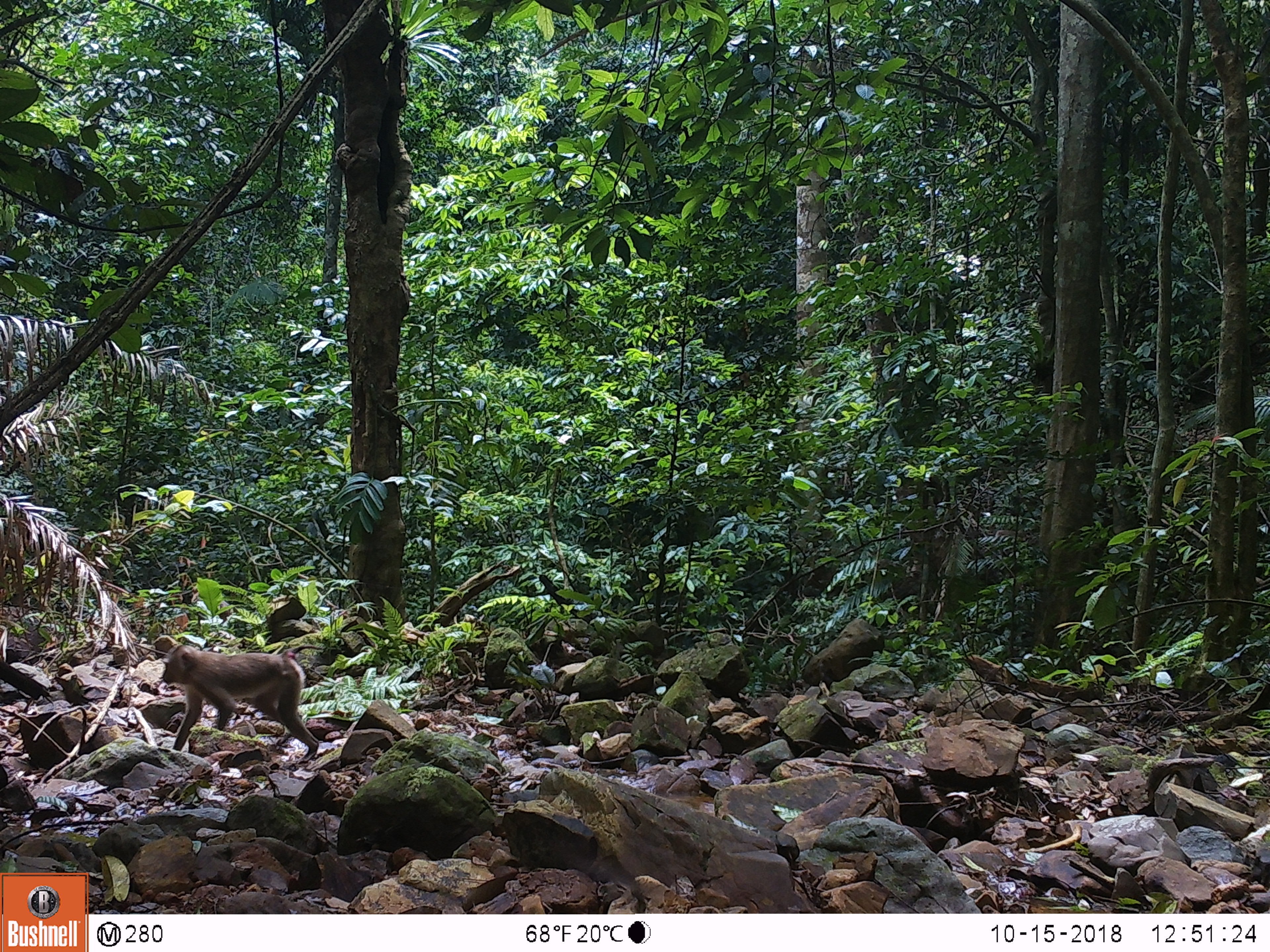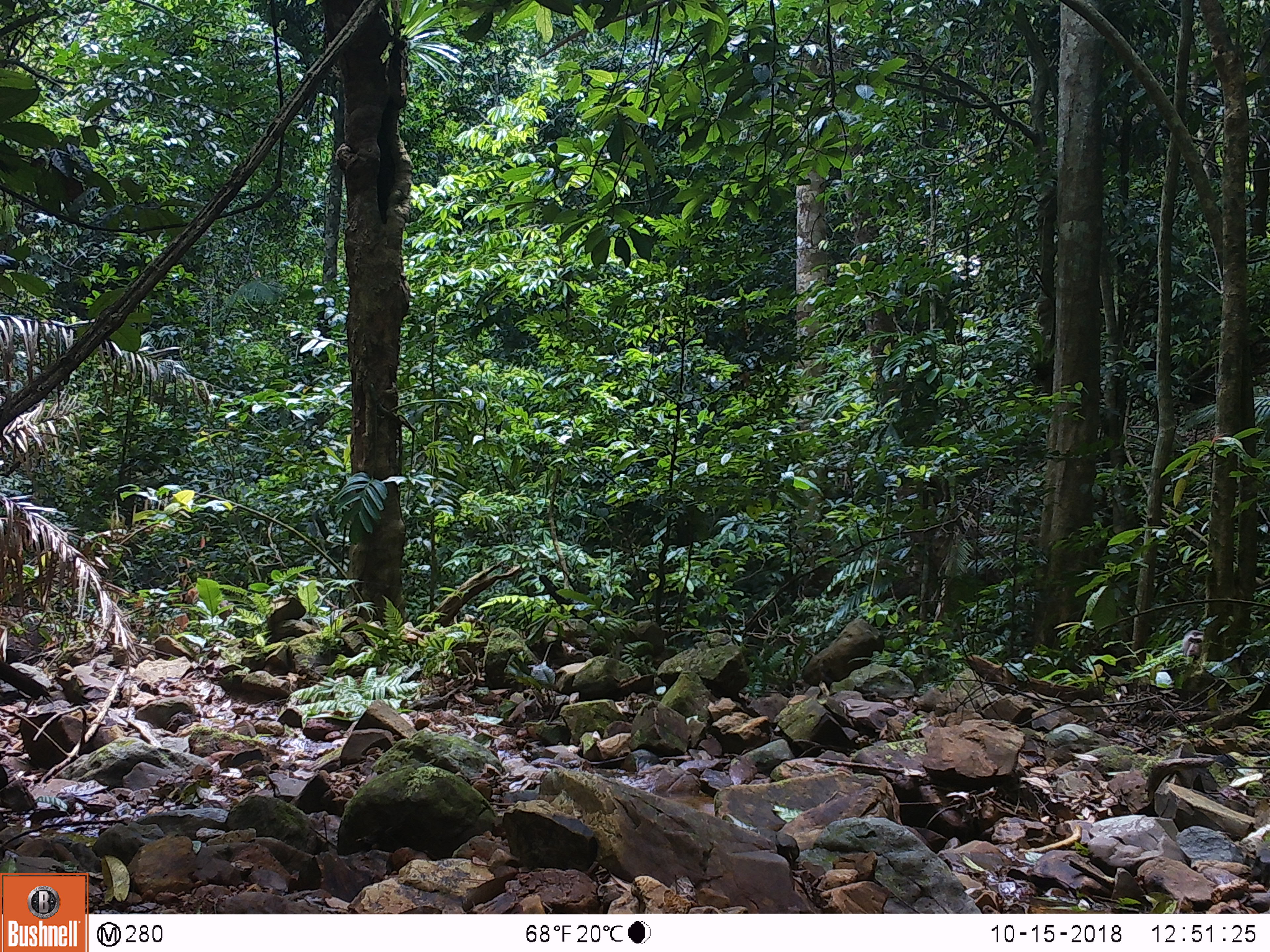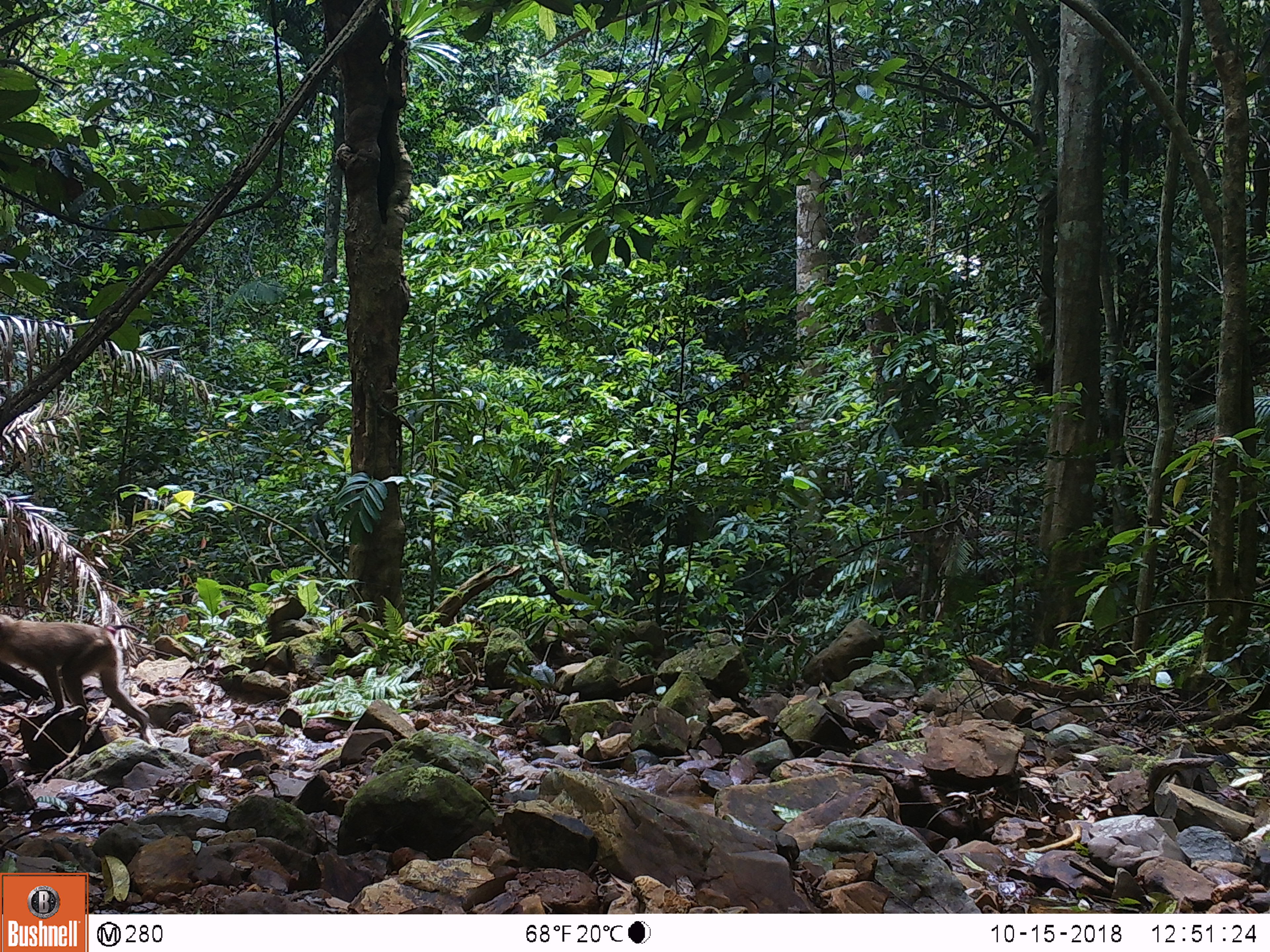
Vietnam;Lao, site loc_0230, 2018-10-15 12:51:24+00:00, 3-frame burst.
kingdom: Animalia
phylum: Chordata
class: Mammalia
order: Primates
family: Cercopithecidae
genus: Macaca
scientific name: Macaca nemestrina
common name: pig-tailed macaque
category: pig tailed macaque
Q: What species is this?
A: Pig tailed macaque (pig-tailed macaque) (Macaca nemestrina).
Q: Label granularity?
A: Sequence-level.